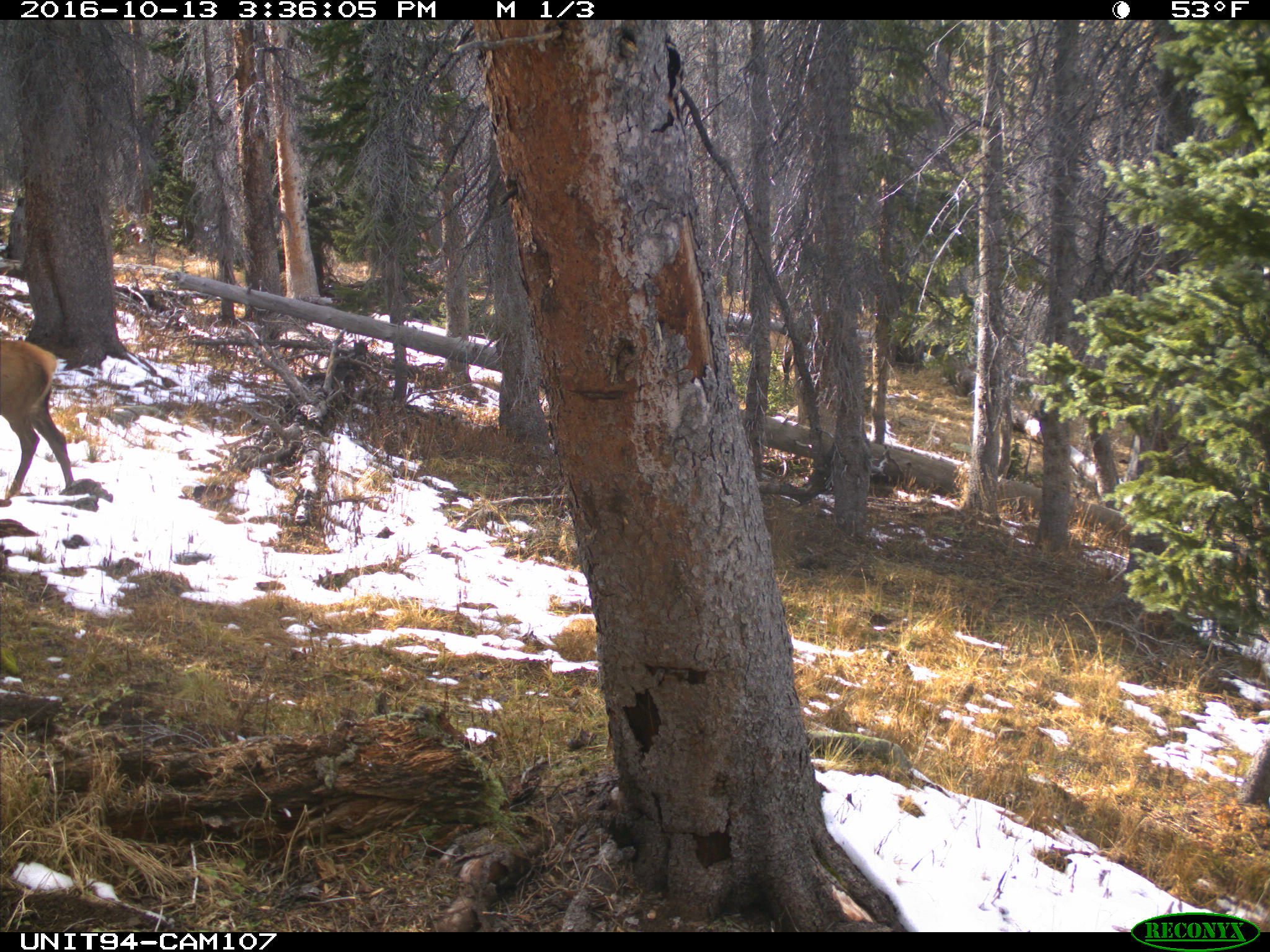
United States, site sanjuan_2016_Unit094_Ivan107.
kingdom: Animalia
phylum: Chordata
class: Mammalia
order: Artiodactyla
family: Cervidae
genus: Cervus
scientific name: Cervus elaphus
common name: red deer